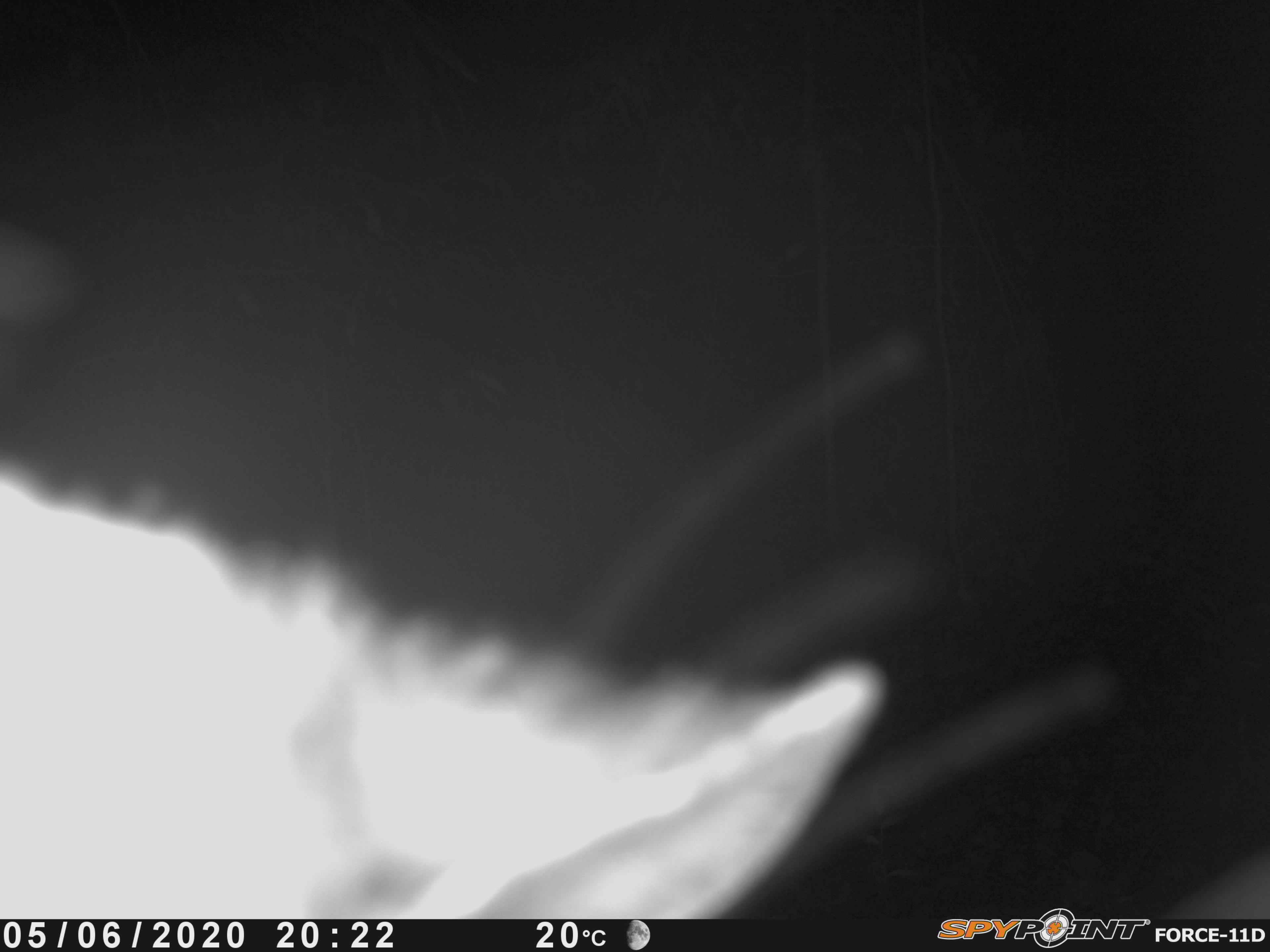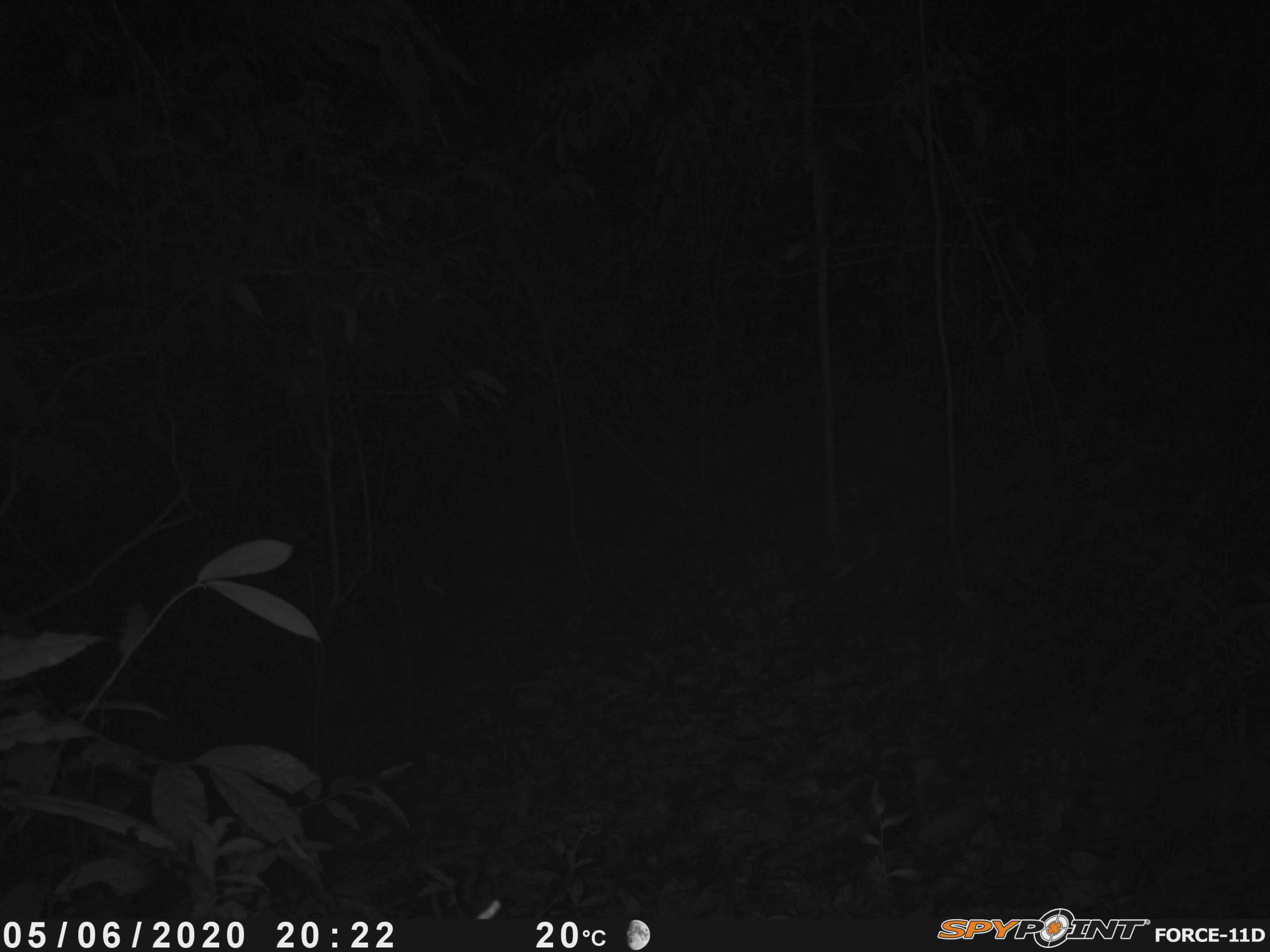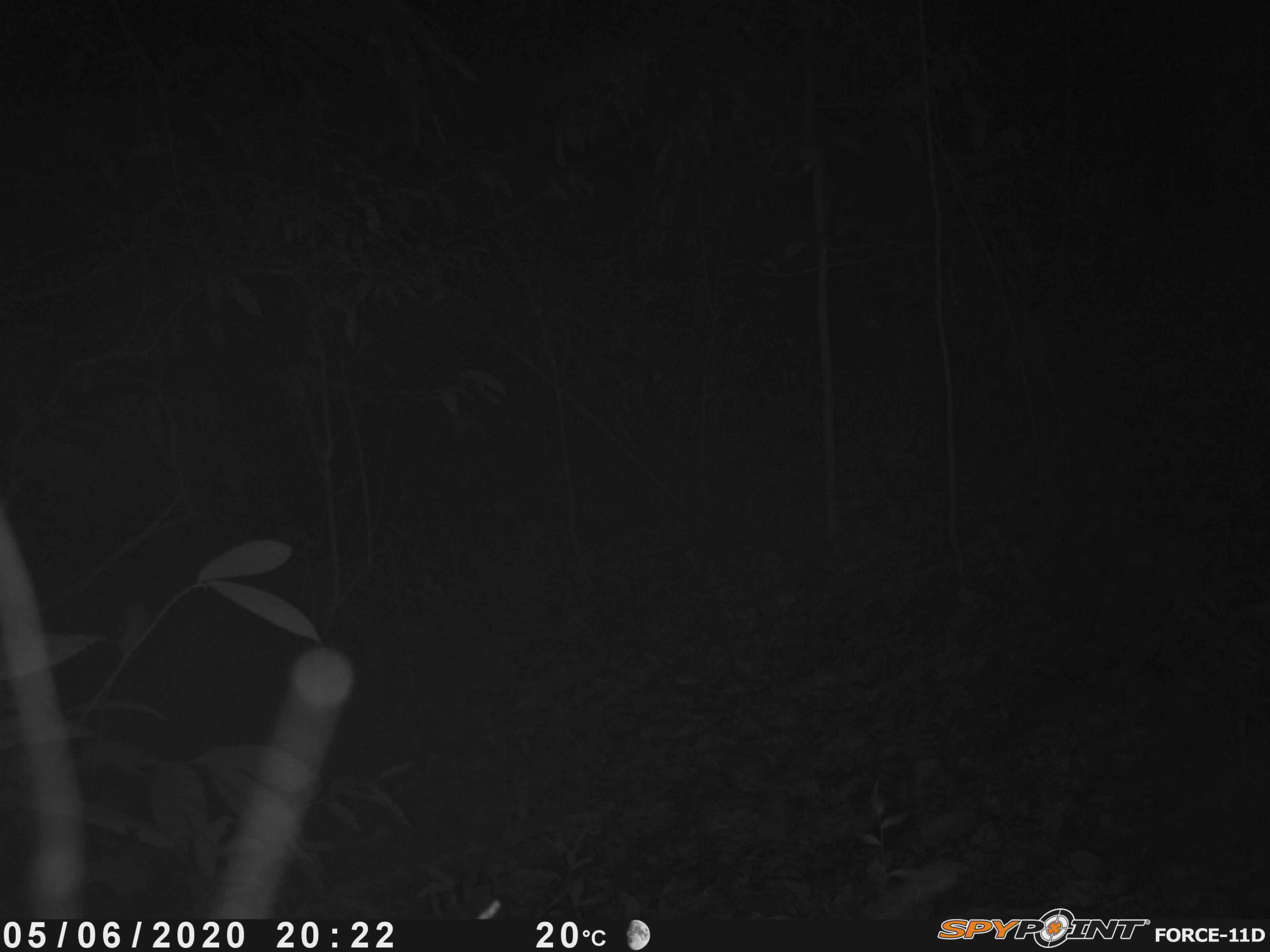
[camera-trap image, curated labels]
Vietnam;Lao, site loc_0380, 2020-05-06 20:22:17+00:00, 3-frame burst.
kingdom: Animalia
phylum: Chordata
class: Mammalia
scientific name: Mammalia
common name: mammal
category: unidentified mammal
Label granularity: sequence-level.